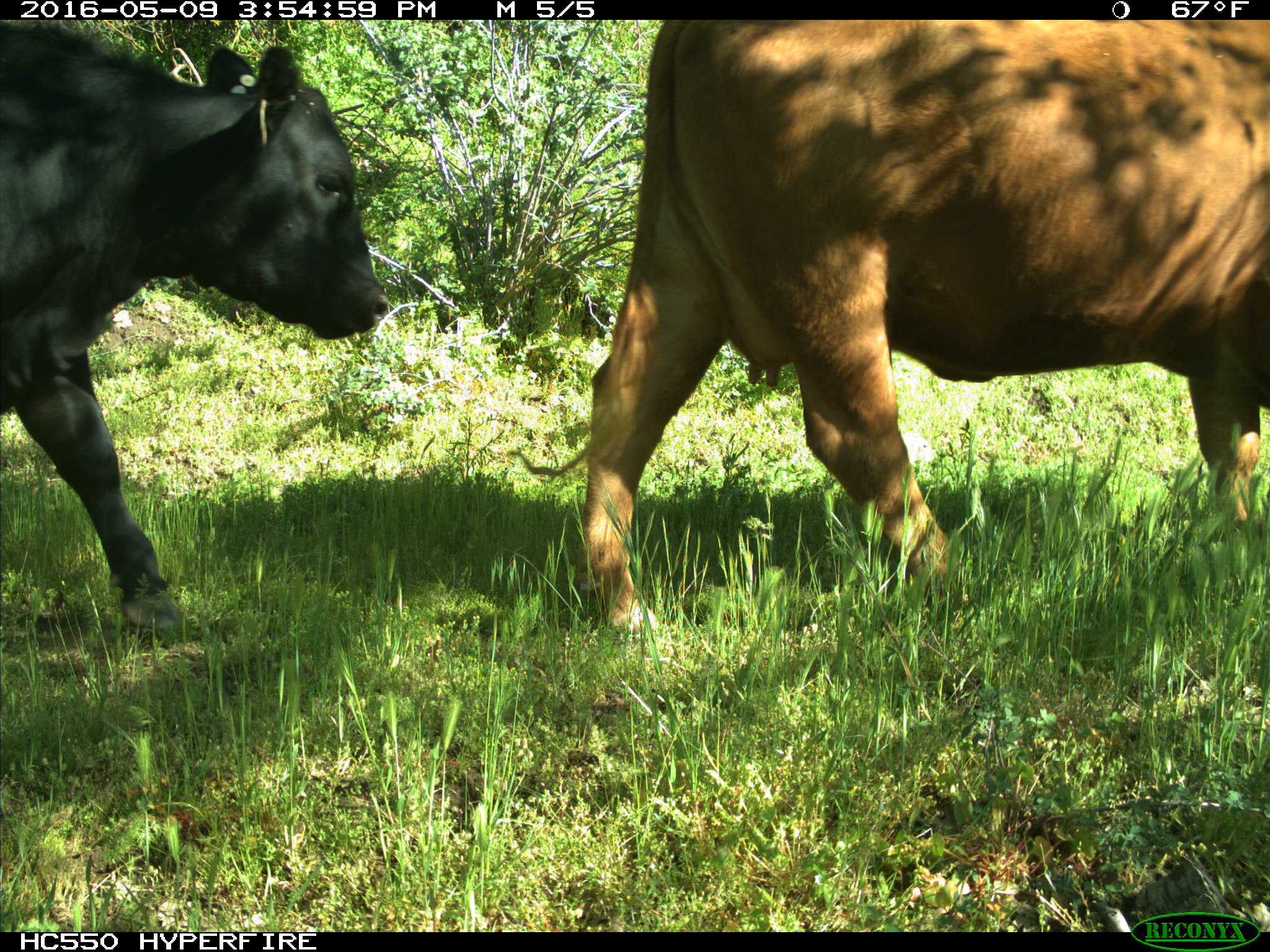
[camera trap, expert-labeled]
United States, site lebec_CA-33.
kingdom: Animalia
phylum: Chordata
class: Mammalia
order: Artiodactyla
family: Bovidae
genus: Bos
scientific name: Bos taurus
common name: domestic cow